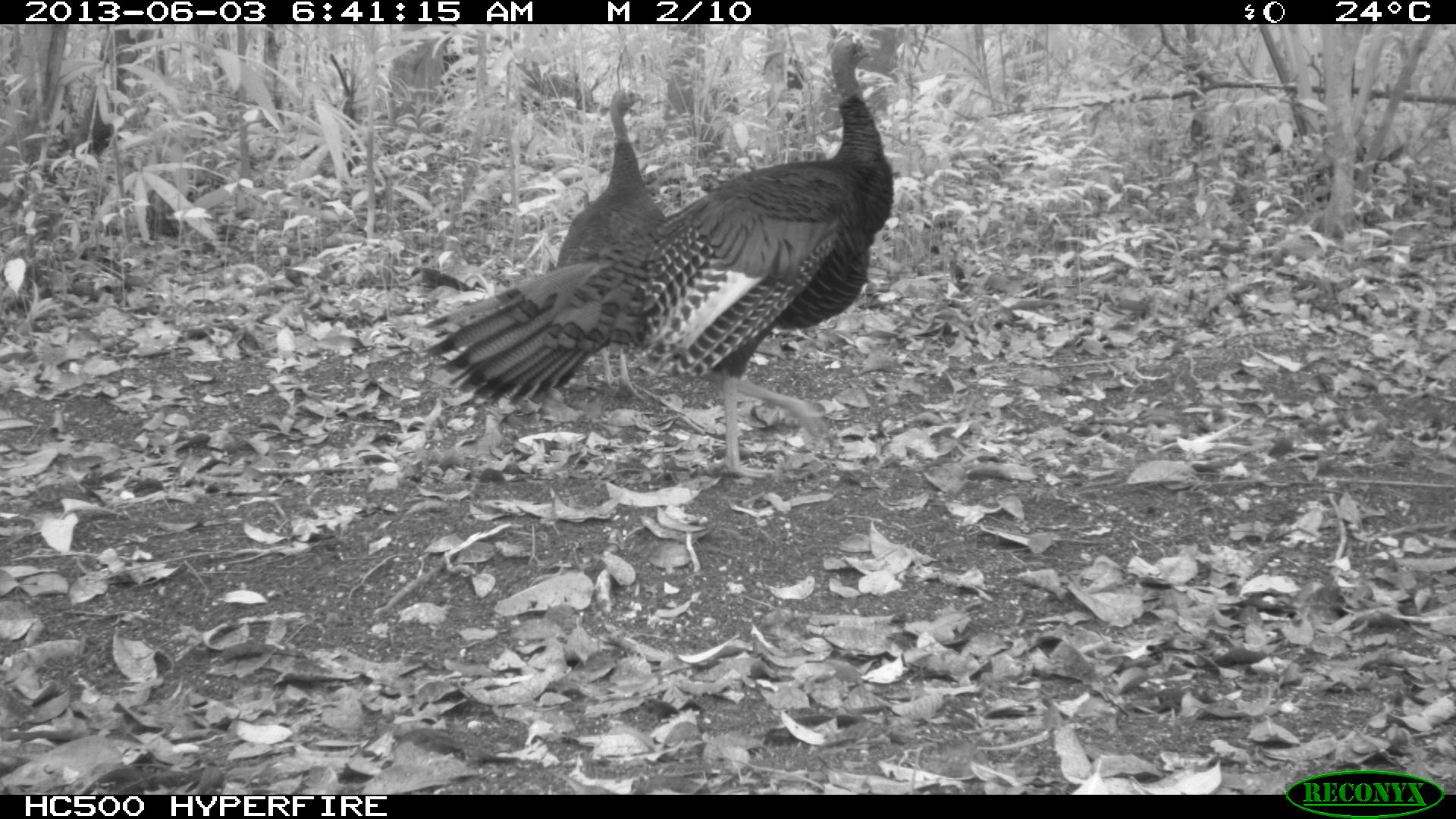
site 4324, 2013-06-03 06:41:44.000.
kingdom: Animalia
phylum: Chordata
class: Aves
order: Galliformes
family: Phasianidae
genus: Meleagris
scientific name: Meleagris ocellata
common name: ocellated turkey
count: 2